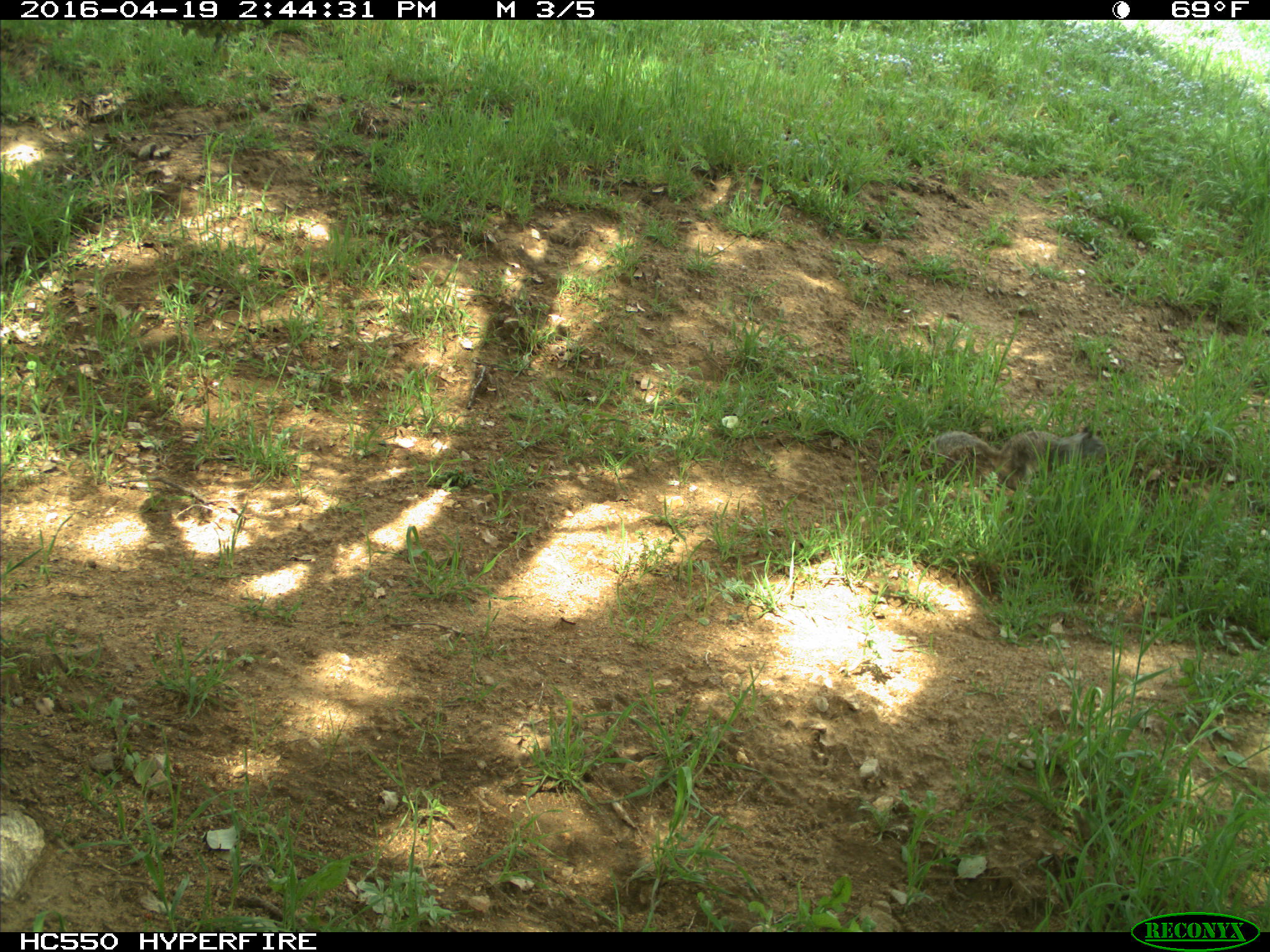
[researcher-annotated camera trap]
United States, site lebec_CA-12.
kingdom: Animalia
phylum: Chordata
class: Mammalia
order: Rodentia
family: Sciuridae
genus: Otospermophilus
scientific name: Otospermophilus beecheyi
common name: california ground squirrel